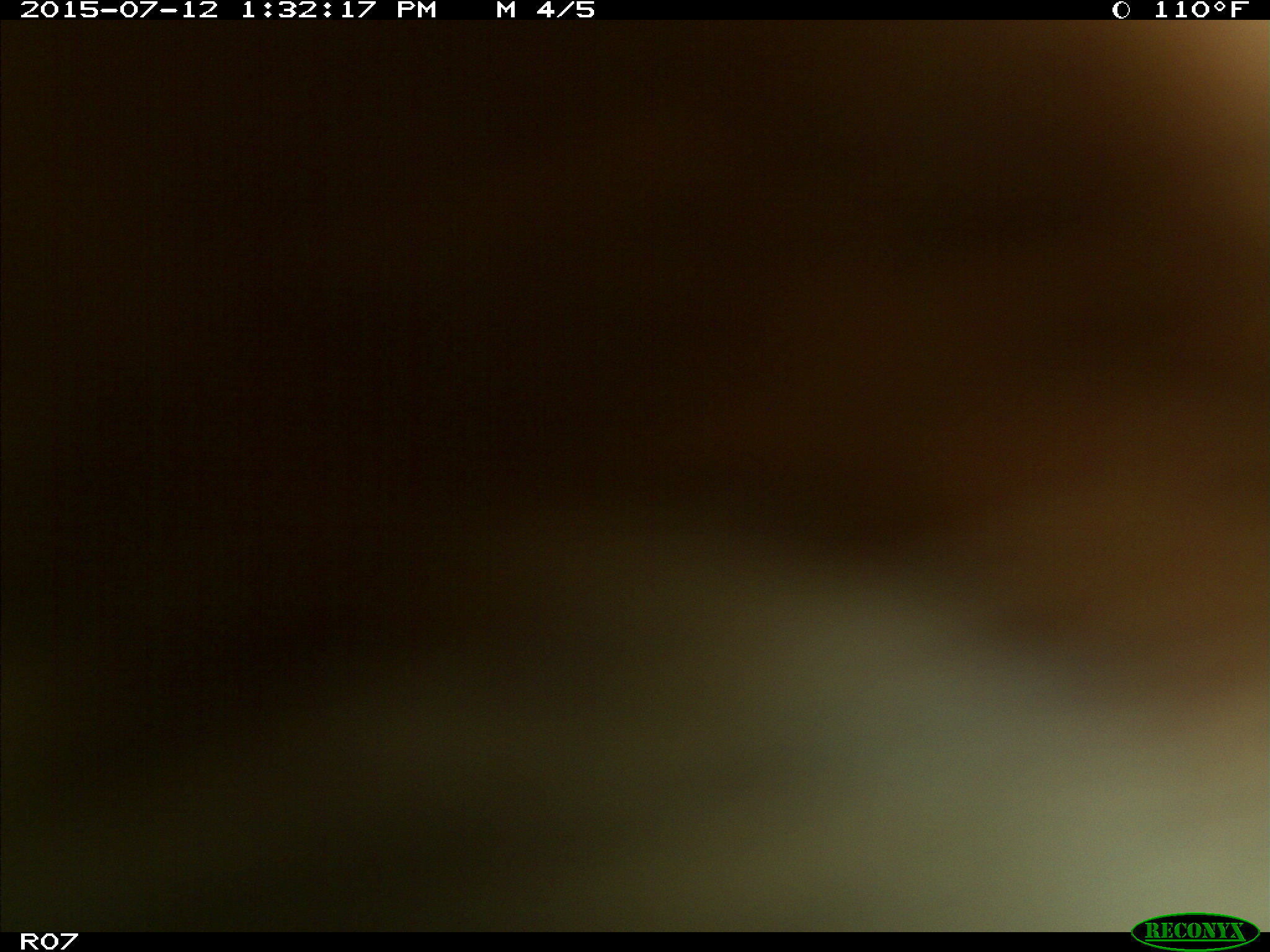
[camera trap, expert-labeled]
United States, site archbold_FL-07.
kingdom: Animalia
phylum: Chordata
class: Mammalia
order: Artiodactyla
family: Bovidae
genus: Bos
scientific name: Bos taurus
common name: domestic cow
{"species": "Bos taurus (domestic cow)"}